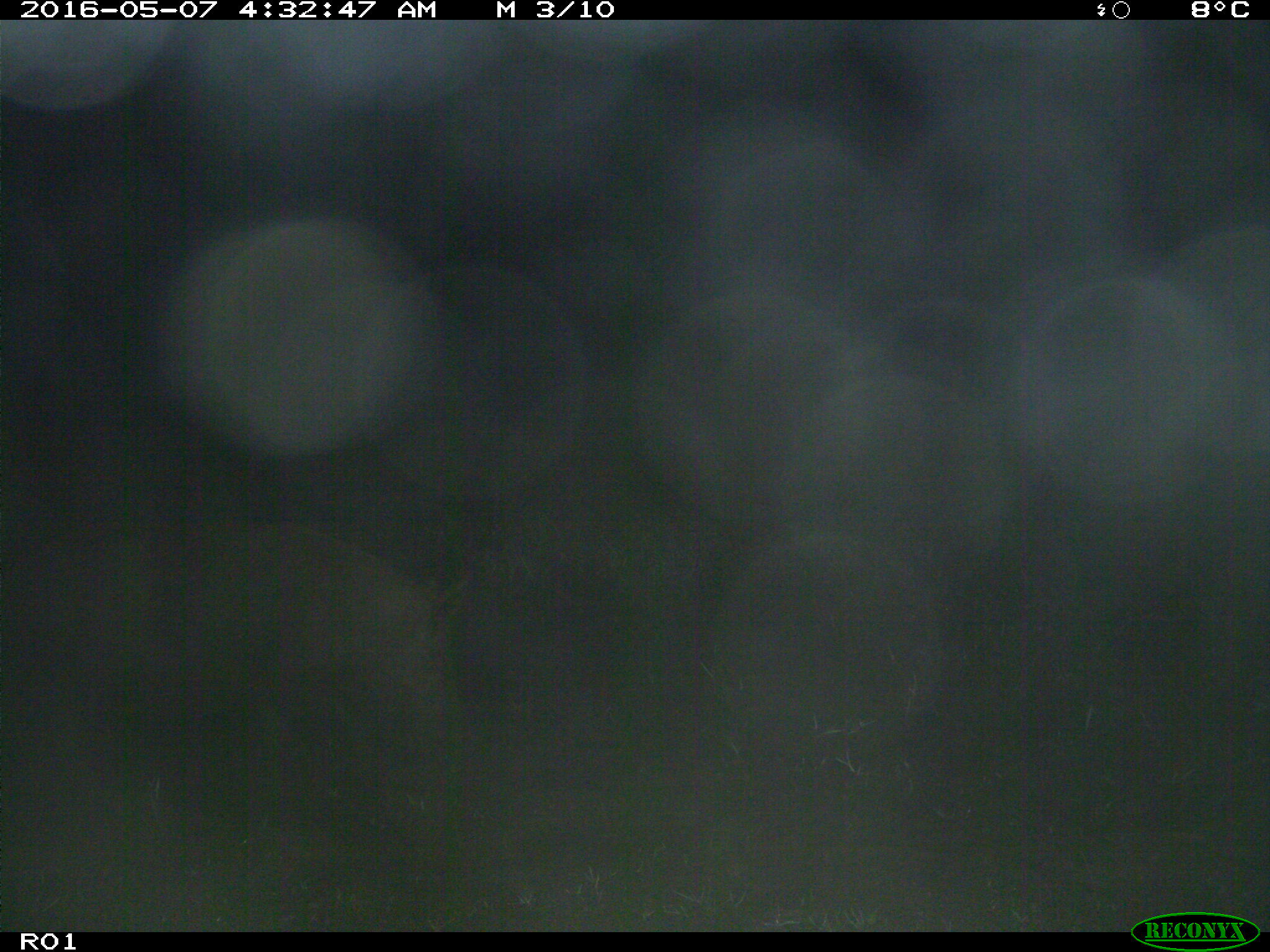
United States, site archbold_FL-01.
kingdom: Animalia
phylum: Chordata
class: Mammalia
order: Artiodactyla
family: Suidae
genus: Sus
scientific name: Sus scrofa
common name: wild boar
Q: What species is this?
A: Sus scrofa (wild boar).